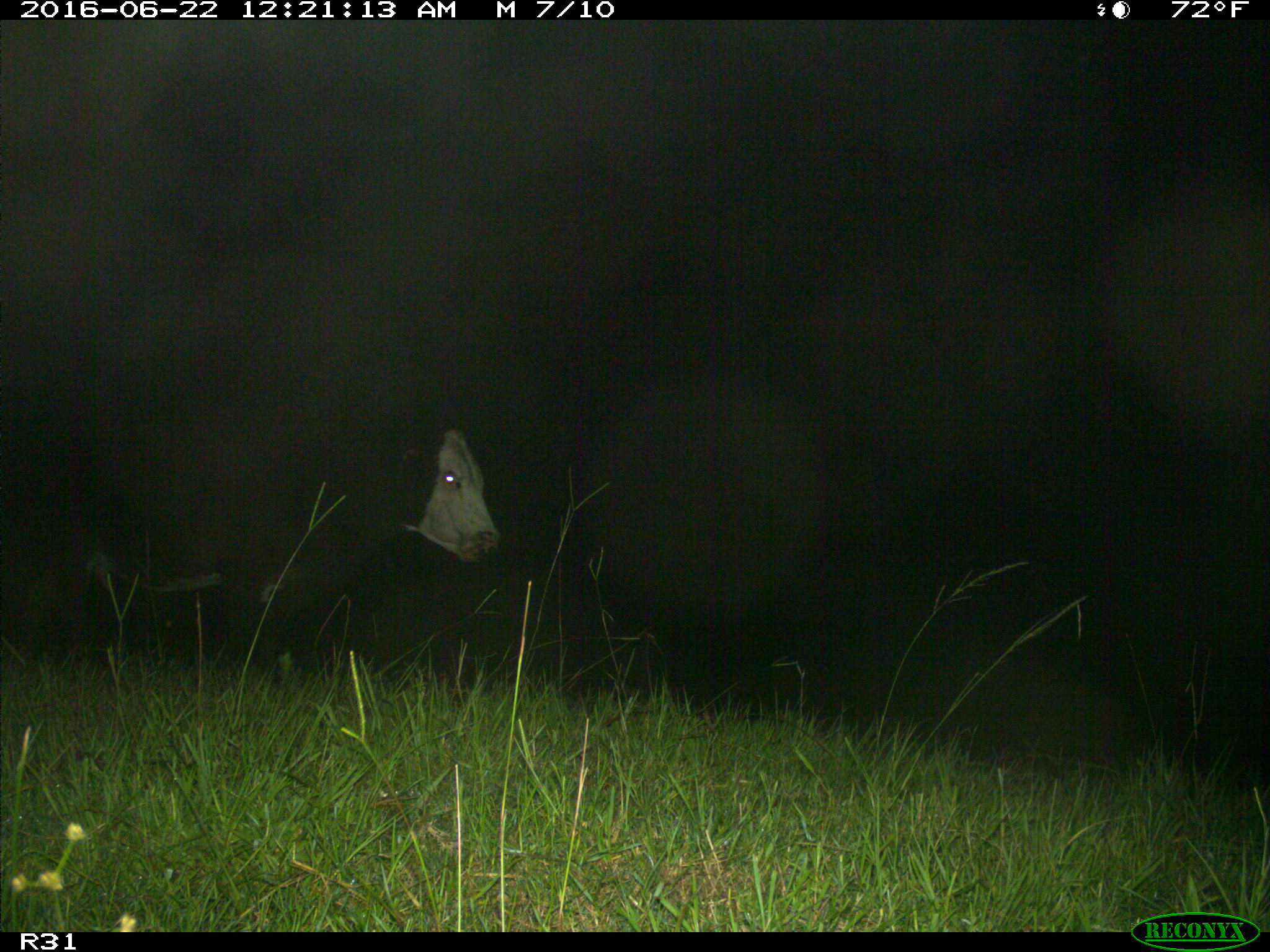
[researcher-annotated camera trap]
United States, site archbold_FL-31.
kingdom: Animalia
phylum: Chordata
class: Mammalia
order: Artiodactyla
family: Bovidae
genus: Bos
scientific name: Bos taurus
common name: domestic cow